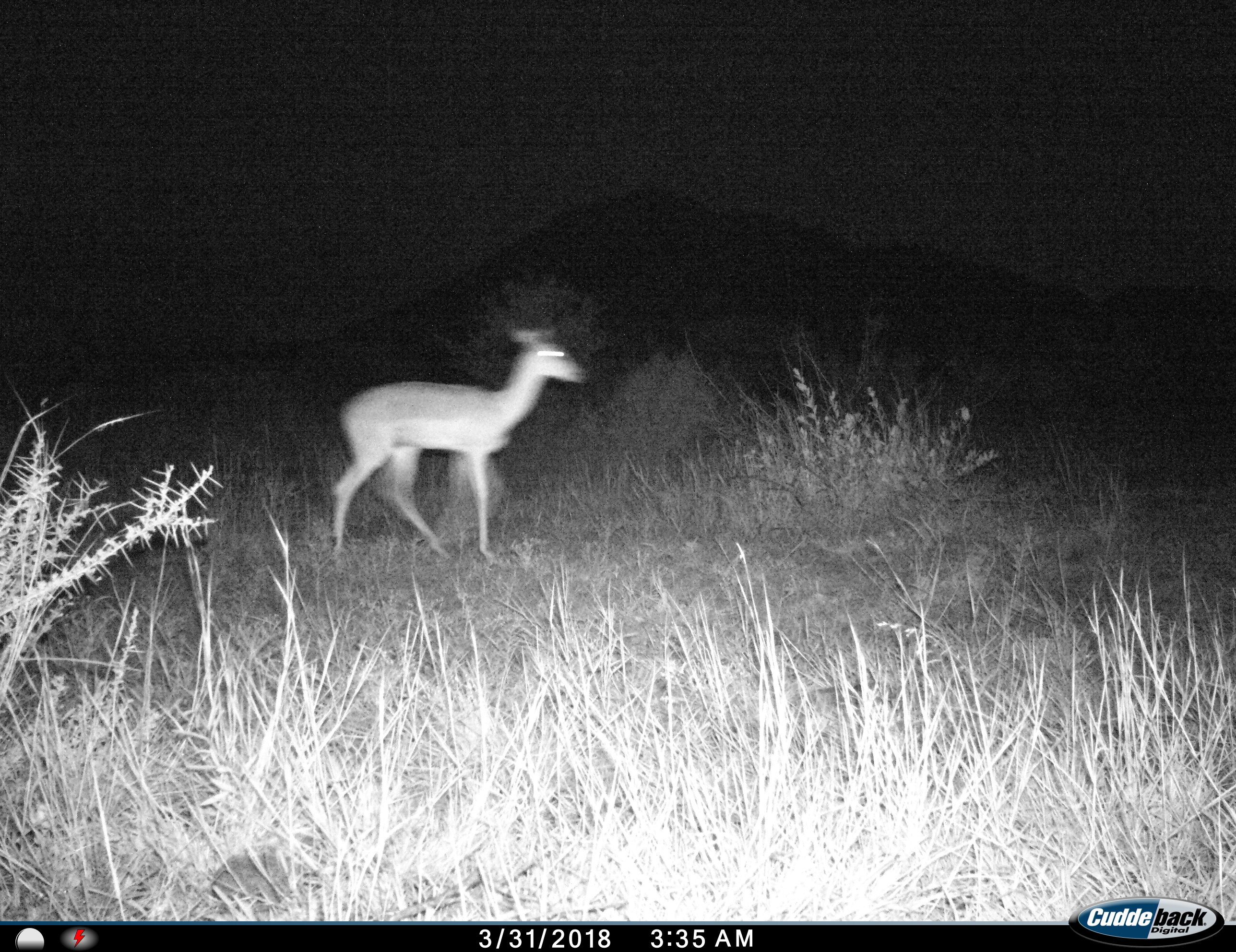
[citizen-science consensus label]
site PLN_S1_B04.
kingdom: Animalia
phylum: Chordata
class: Mammalia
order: Artiodactyla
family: Bovidae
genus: Aepyceros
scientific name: Aepyceros melampus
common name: impala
Impala (Aepyceros melampus), count 1. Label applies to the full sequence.